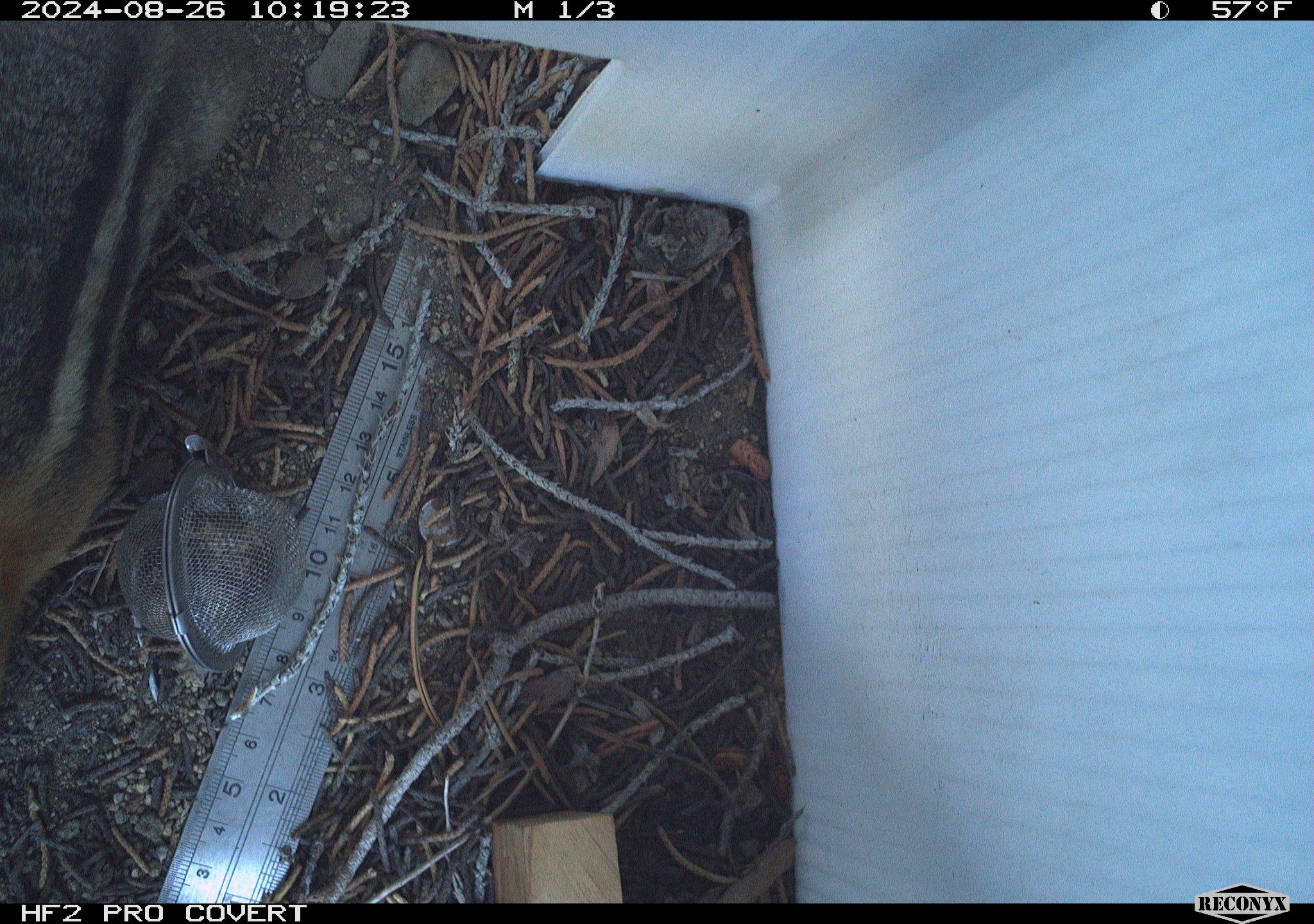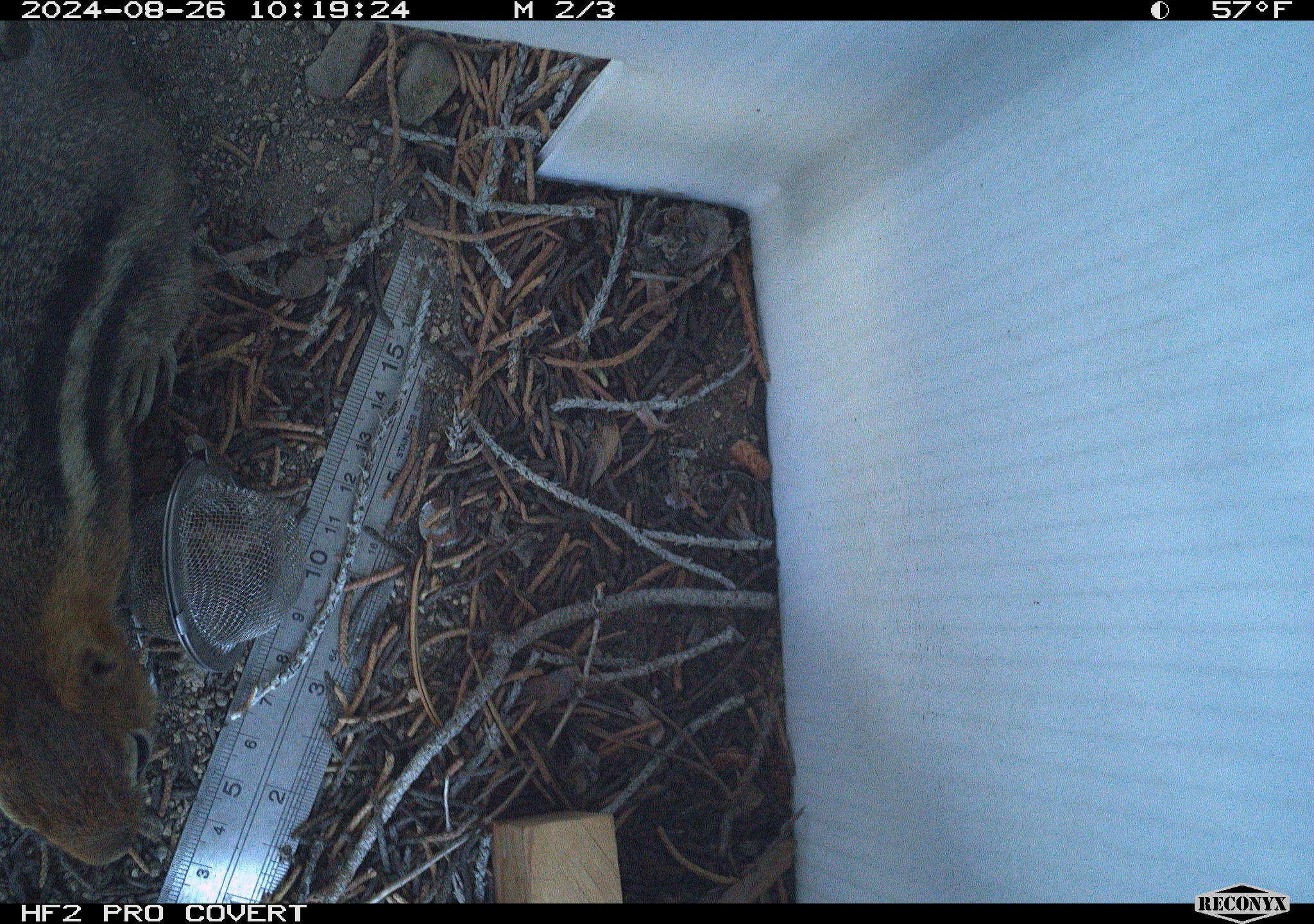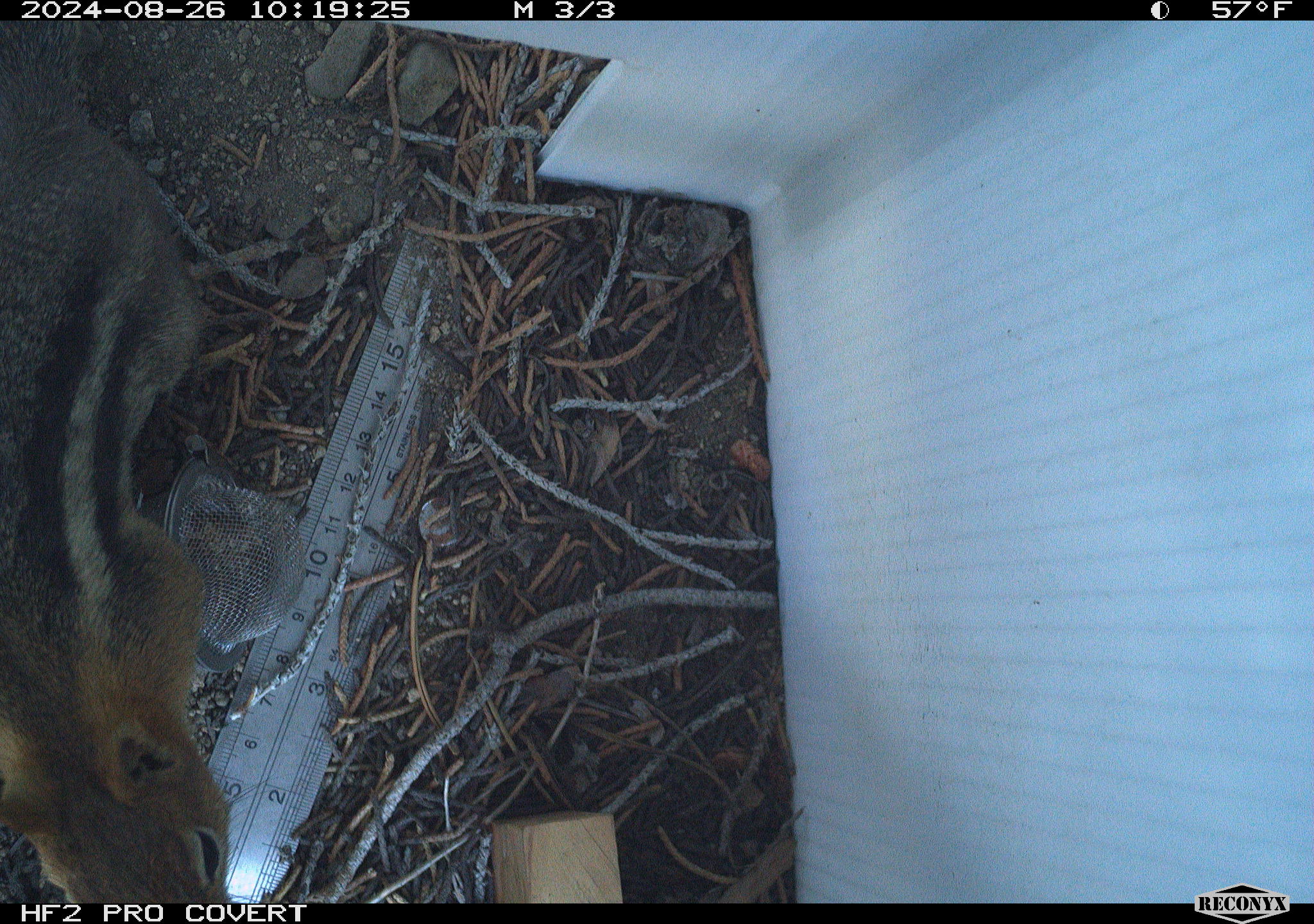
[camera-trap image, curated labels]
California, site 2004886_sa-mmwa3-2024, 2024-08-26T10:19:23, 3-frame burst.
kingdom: Animalia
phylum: Chordata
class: Mammalia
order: Rodentia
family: Sciuridae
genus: Callospermophilus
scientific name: Callospermophilus lateralis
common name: golden mantled ground squirrel